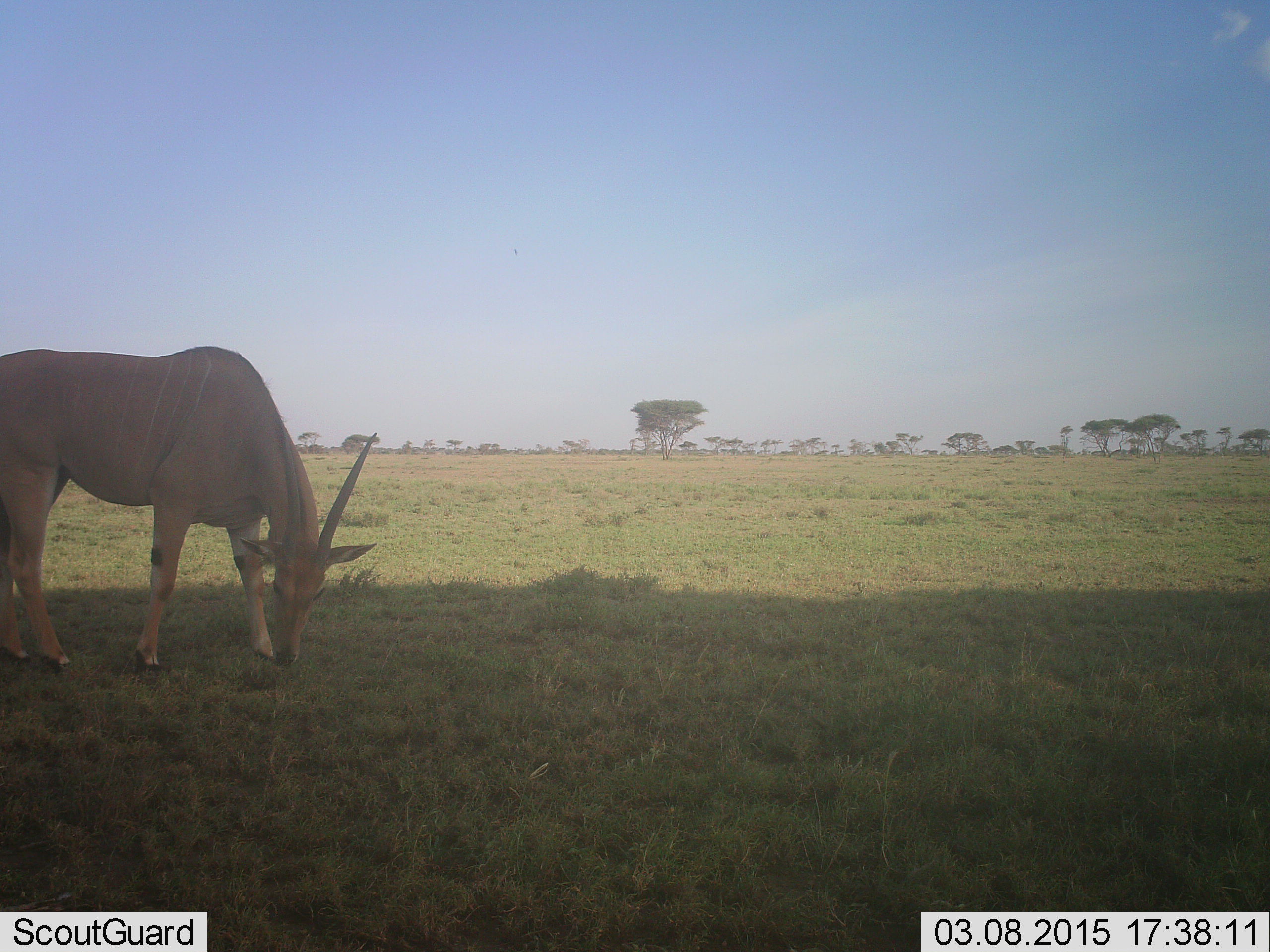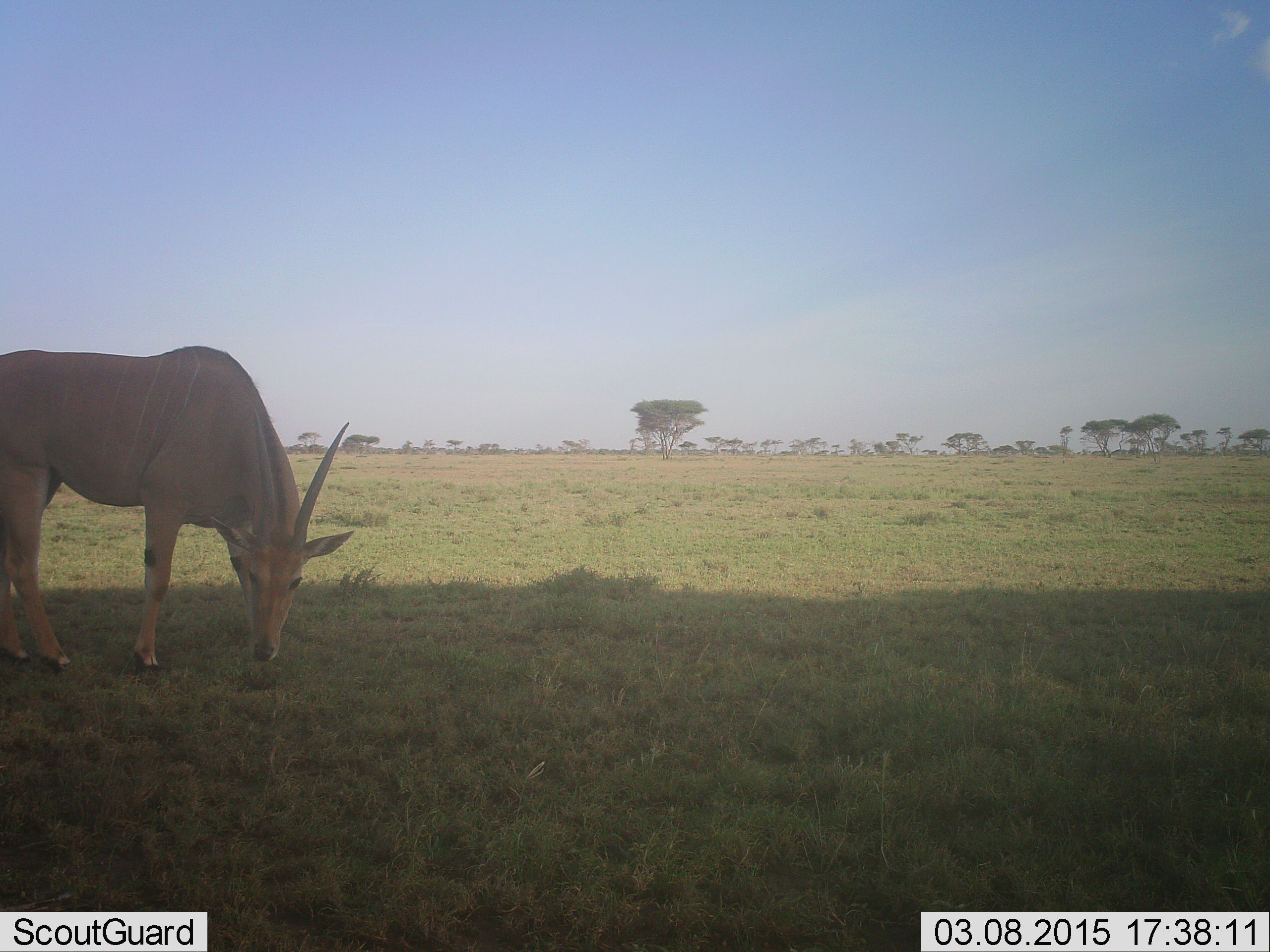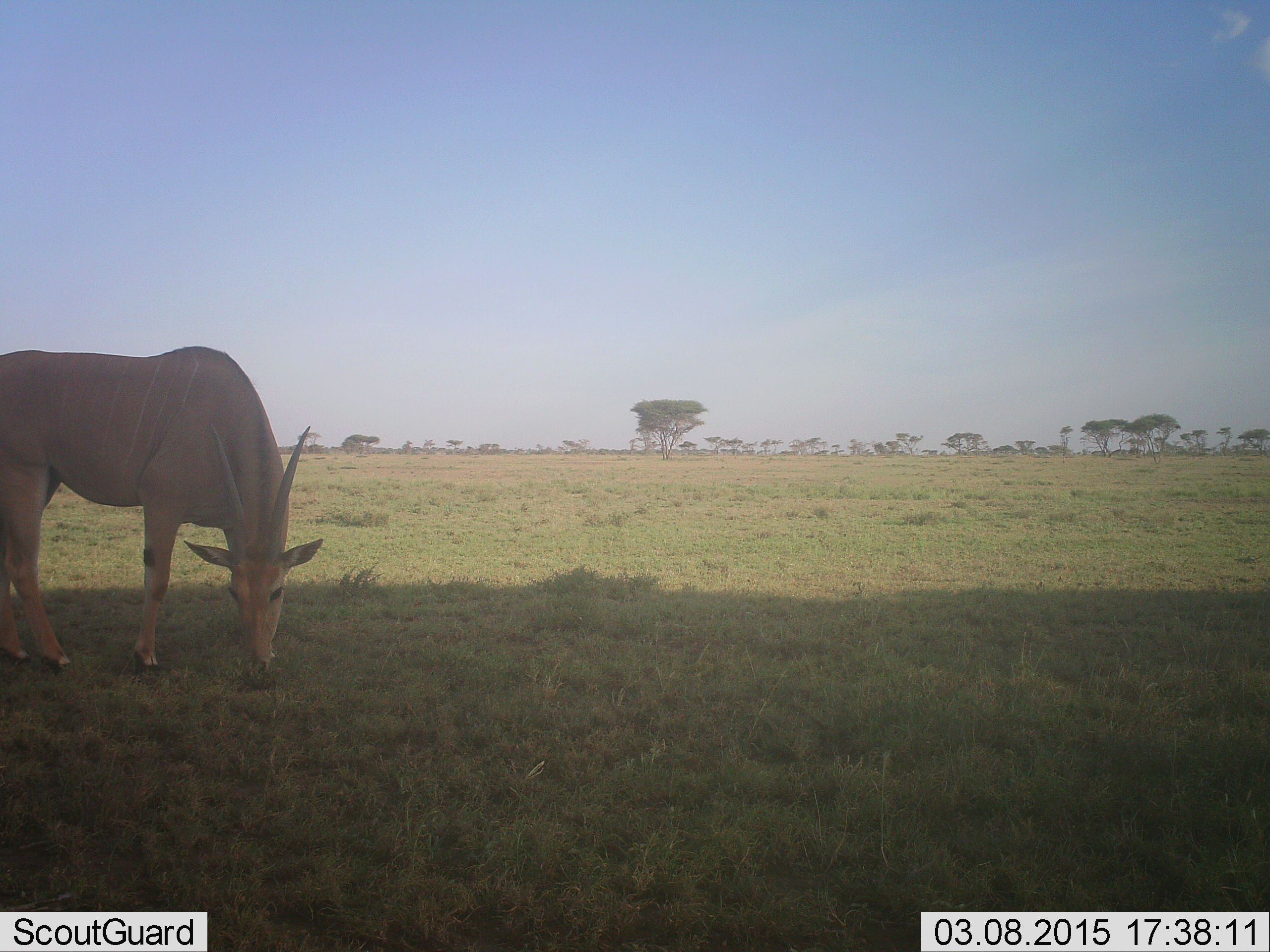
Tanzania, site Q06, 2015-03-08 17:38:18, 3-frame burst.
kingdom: Animalia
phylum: Chordata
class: Mammalia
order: Artiodactyla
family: Bovidae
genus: Tragelaphus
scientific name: Tragelaphus oryx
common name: eland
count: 1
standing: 40%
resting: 0%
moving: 0%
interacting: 0%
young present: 0%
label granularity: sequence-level